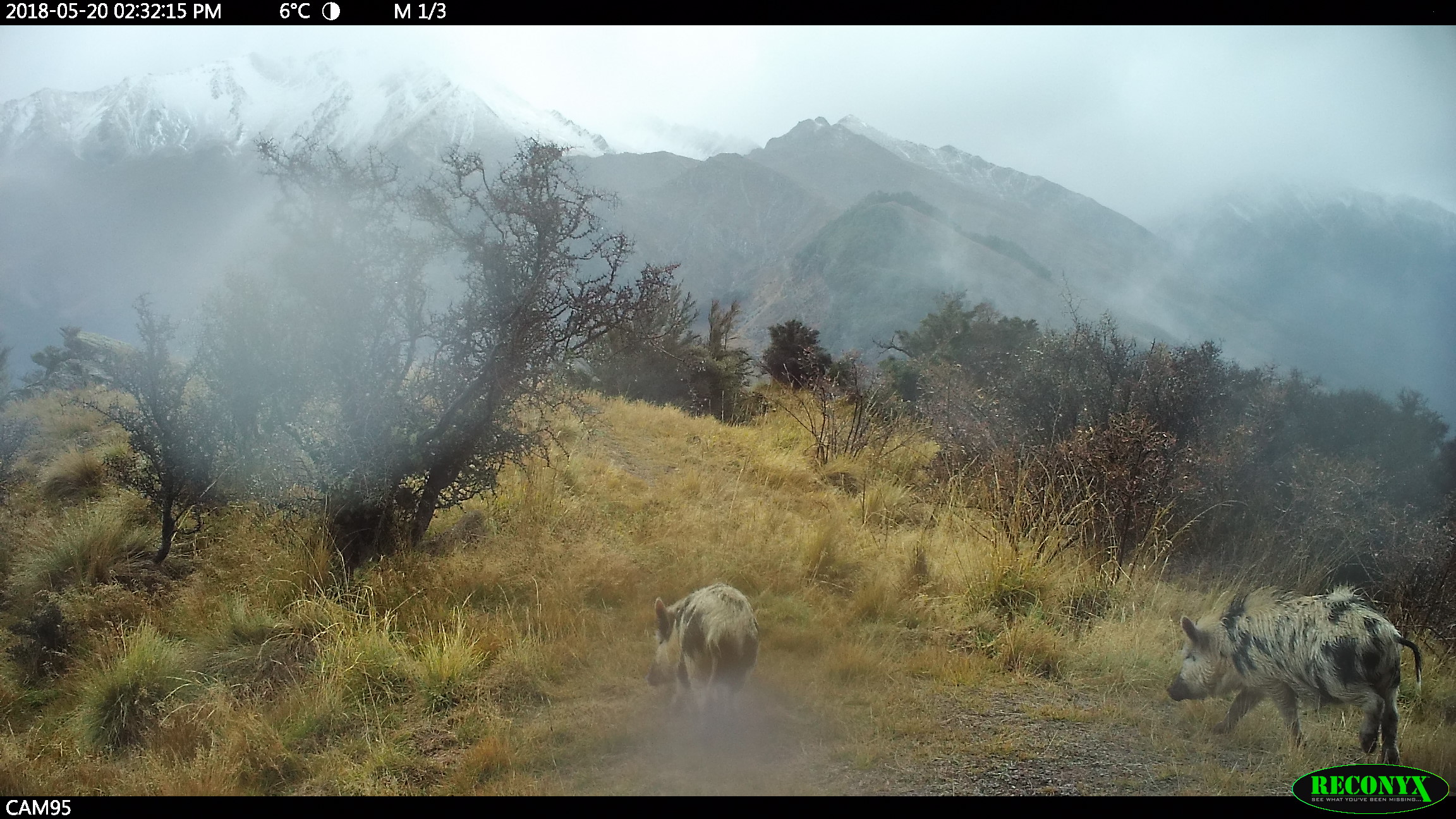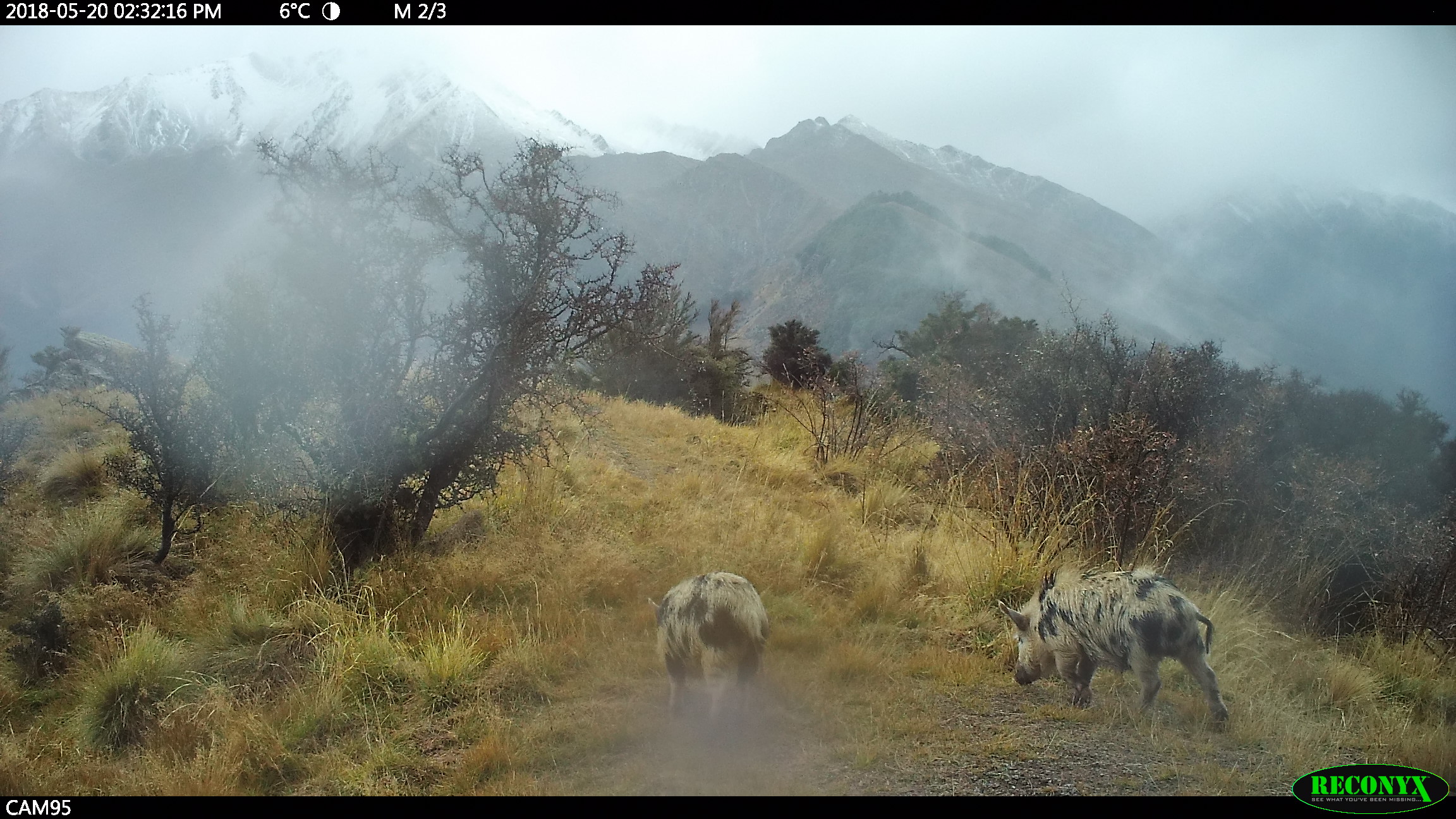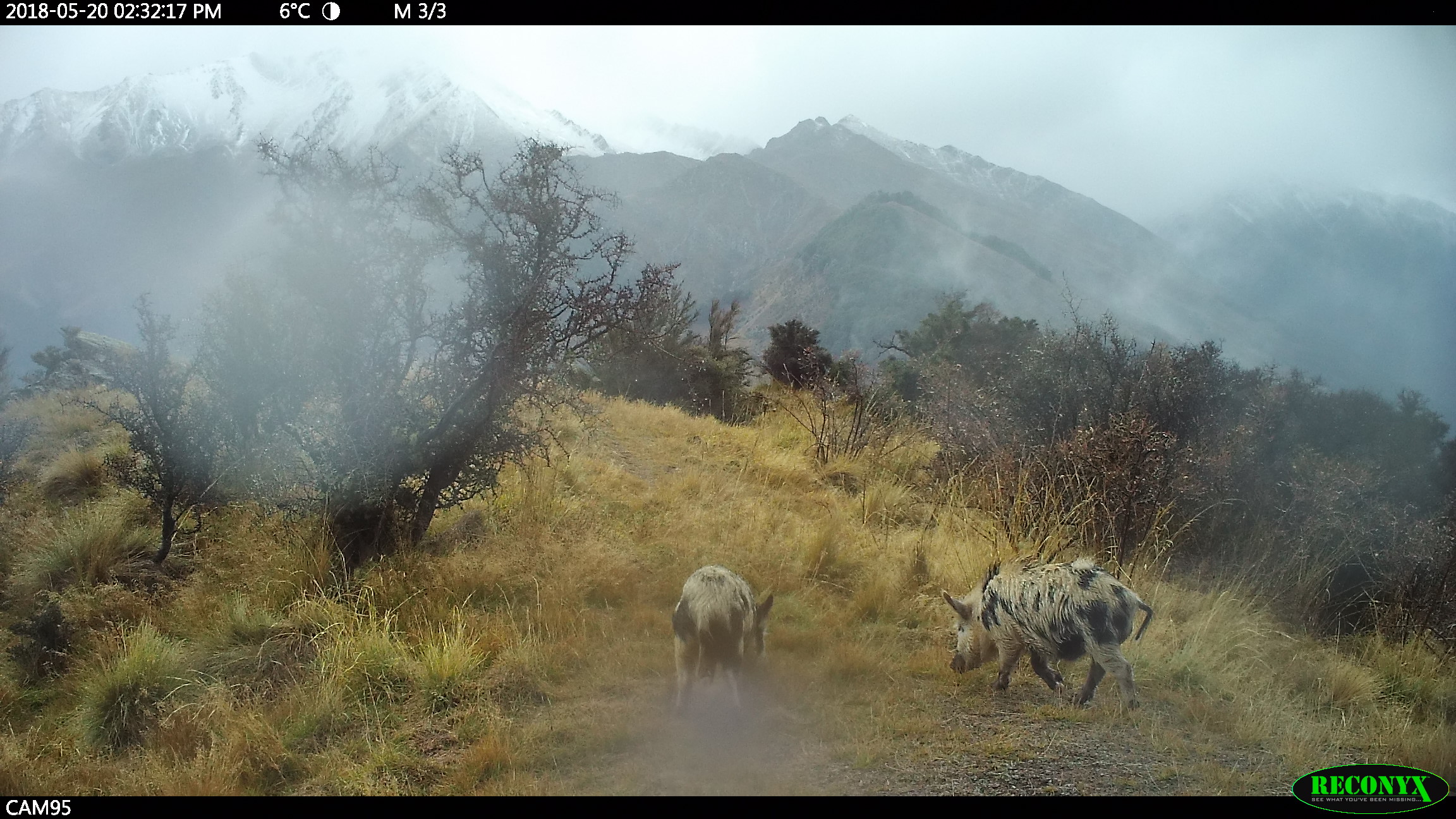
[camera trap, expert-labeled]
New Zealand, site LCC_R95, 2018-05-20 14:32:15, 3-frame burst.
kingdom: Animalia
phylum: Chordata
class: Mammalia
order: Artiodactyla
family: Suidae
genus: Sus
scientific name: Sus scrofa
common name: pig